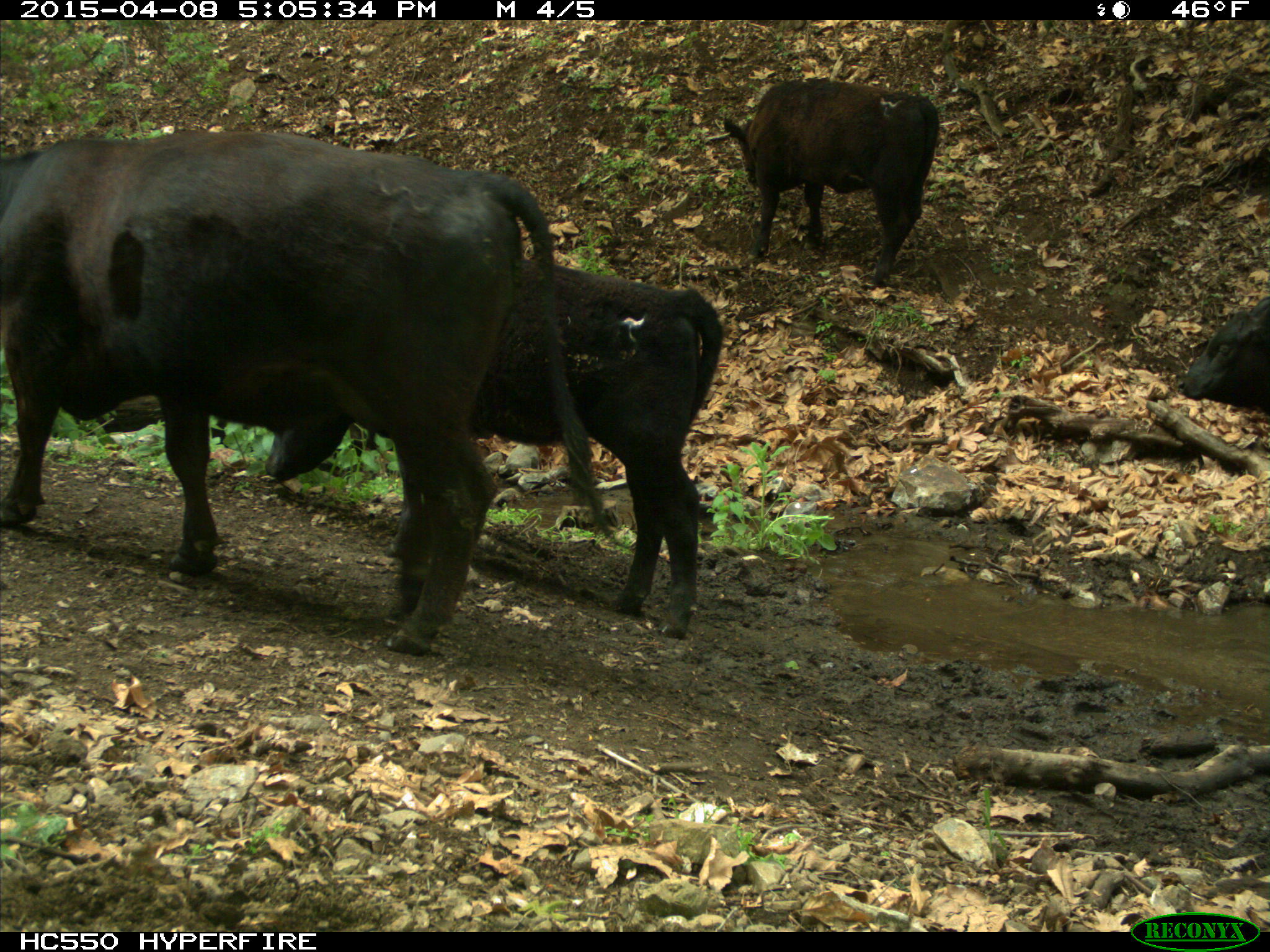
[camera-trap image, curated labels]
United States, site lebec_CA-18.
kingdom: Animalia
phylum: Chordata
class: Mammalia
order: Artiodactyla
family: Bovidae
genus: Bos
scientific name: Bos taurus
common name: domestic cow